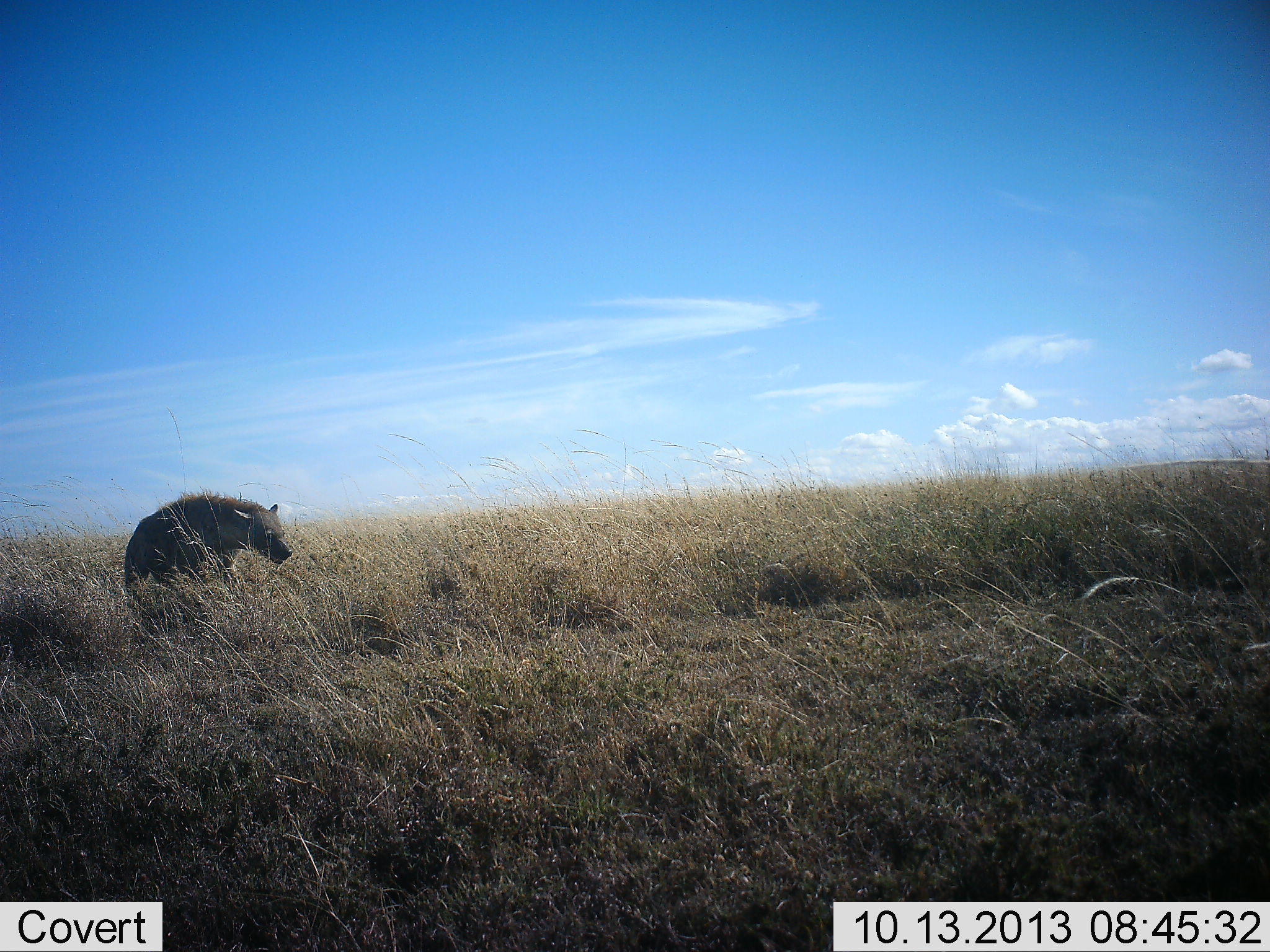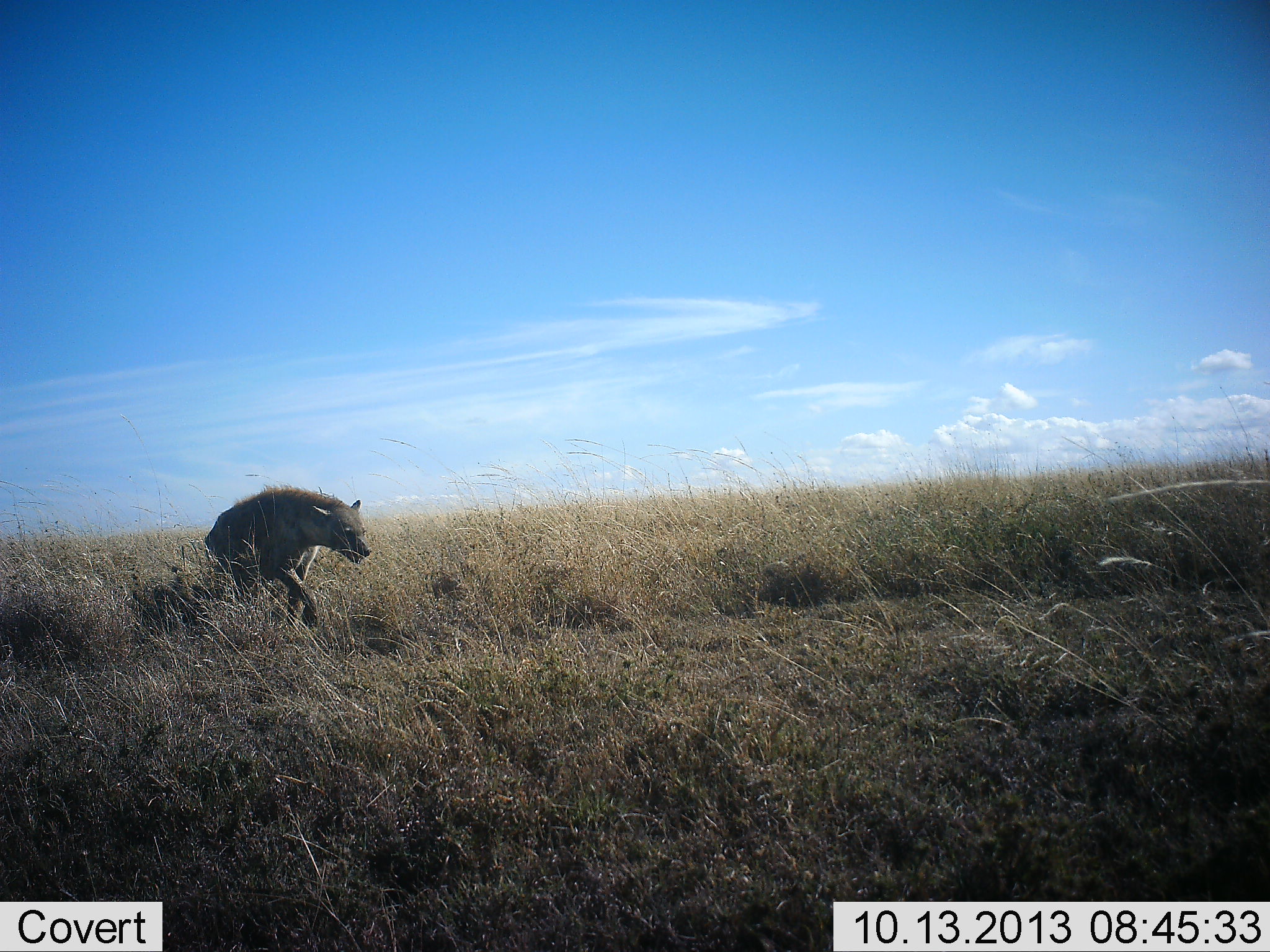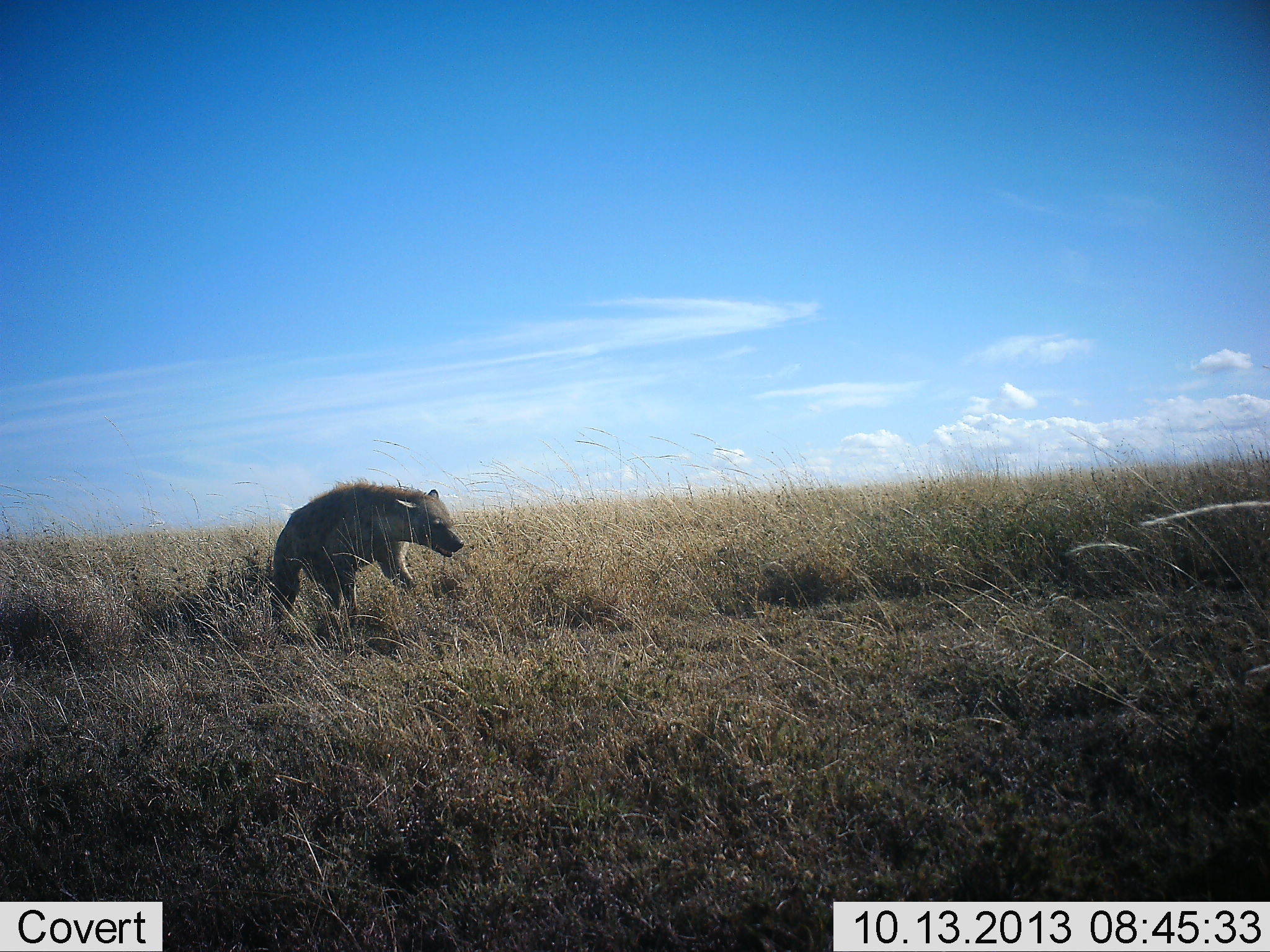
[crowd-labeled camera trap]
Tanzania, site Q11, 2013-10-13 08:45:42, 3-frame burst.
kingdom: Animalia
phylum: Chordata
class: Mammalia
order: Carnivora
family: Hyaenidae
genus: Crocuta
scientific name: Crocuta crocuta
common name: spotted hyena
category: hyenaspotted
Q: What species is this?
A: Hyenaspotted (spotted hyena) (Crocuta crocuta).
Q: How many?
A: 1.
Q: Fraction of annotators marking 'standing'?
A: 0%.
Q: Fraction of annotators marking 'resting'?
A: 0%.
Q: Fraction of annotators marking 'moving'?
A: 100%.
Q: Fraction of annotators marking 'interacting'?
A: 0%.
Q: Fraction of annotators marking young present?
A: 0%.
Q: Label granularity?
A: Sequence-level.